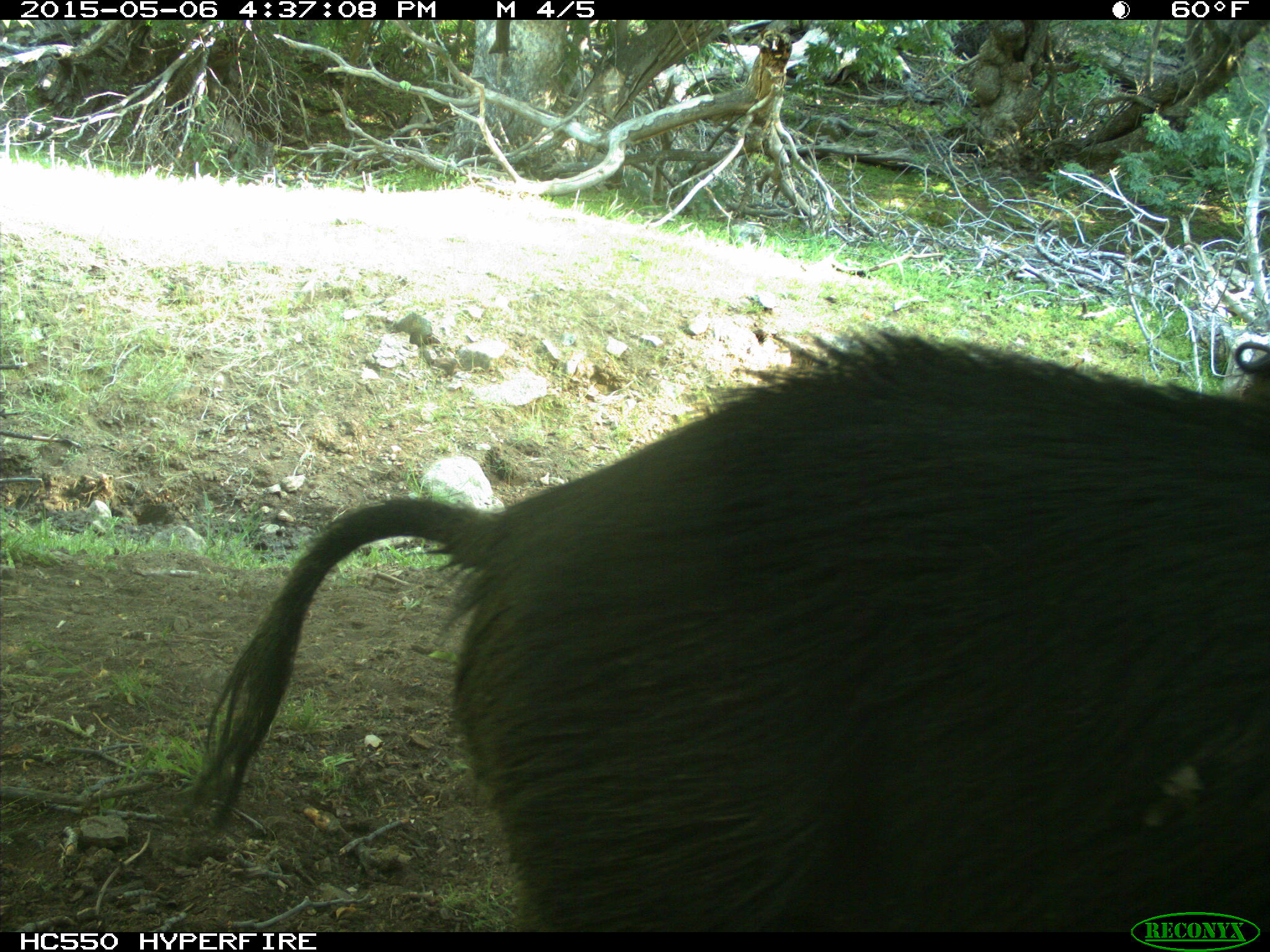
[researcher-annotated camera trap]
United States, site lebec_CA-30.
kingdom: Animalia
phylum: Chordata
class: Mammalia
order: Artiodactyla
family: Suidae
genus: Sus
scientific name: Sus scrofa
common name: wild boar